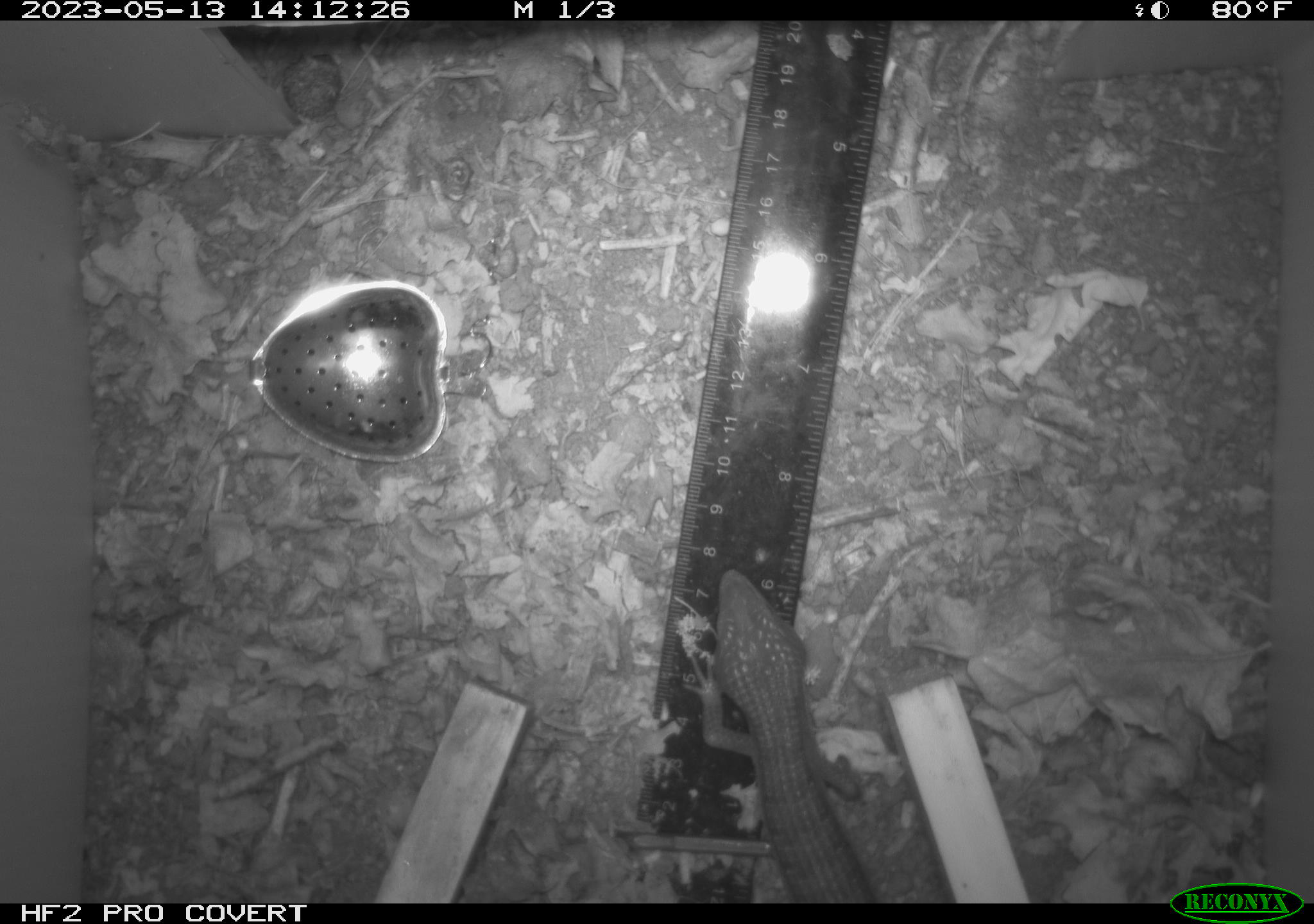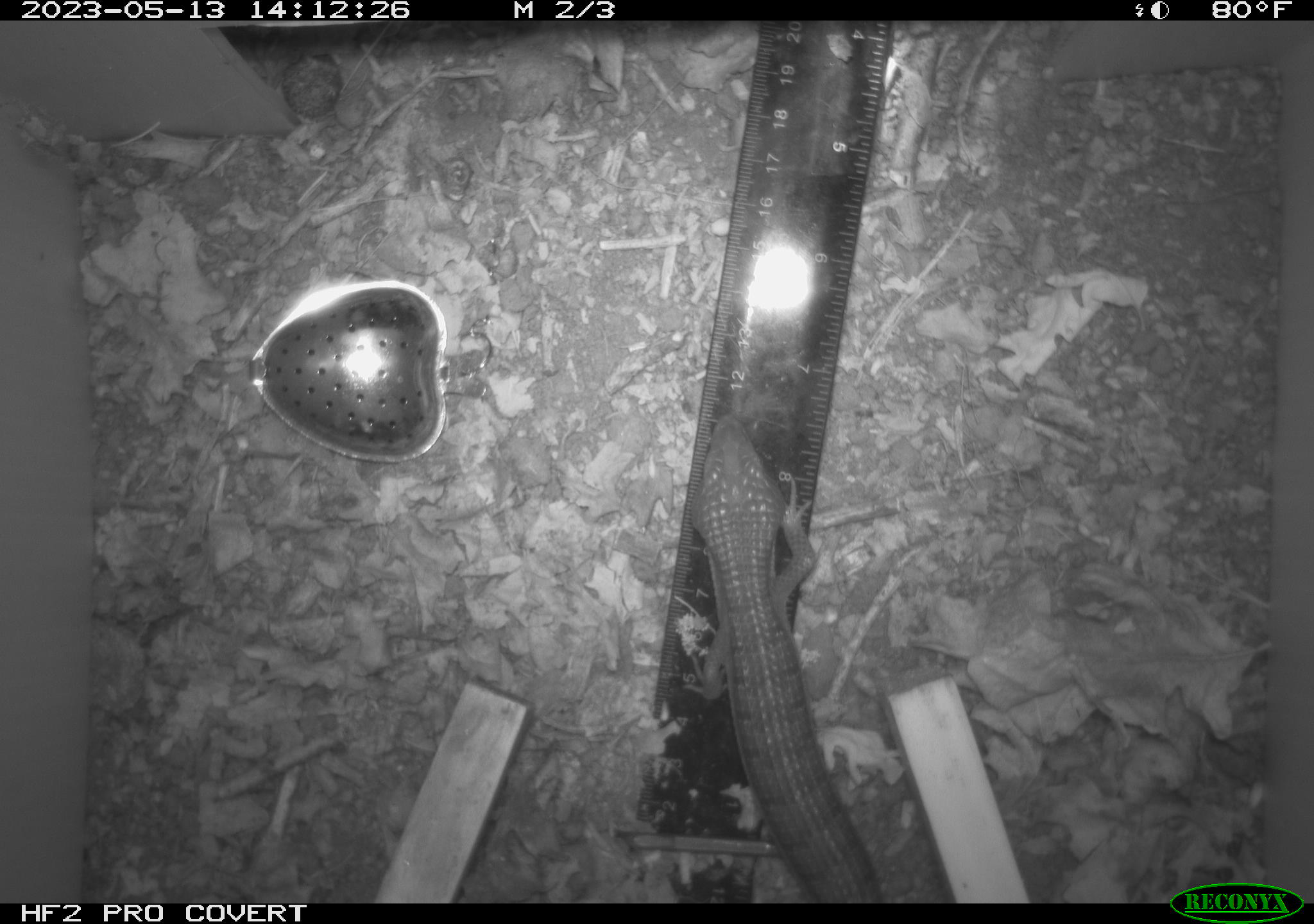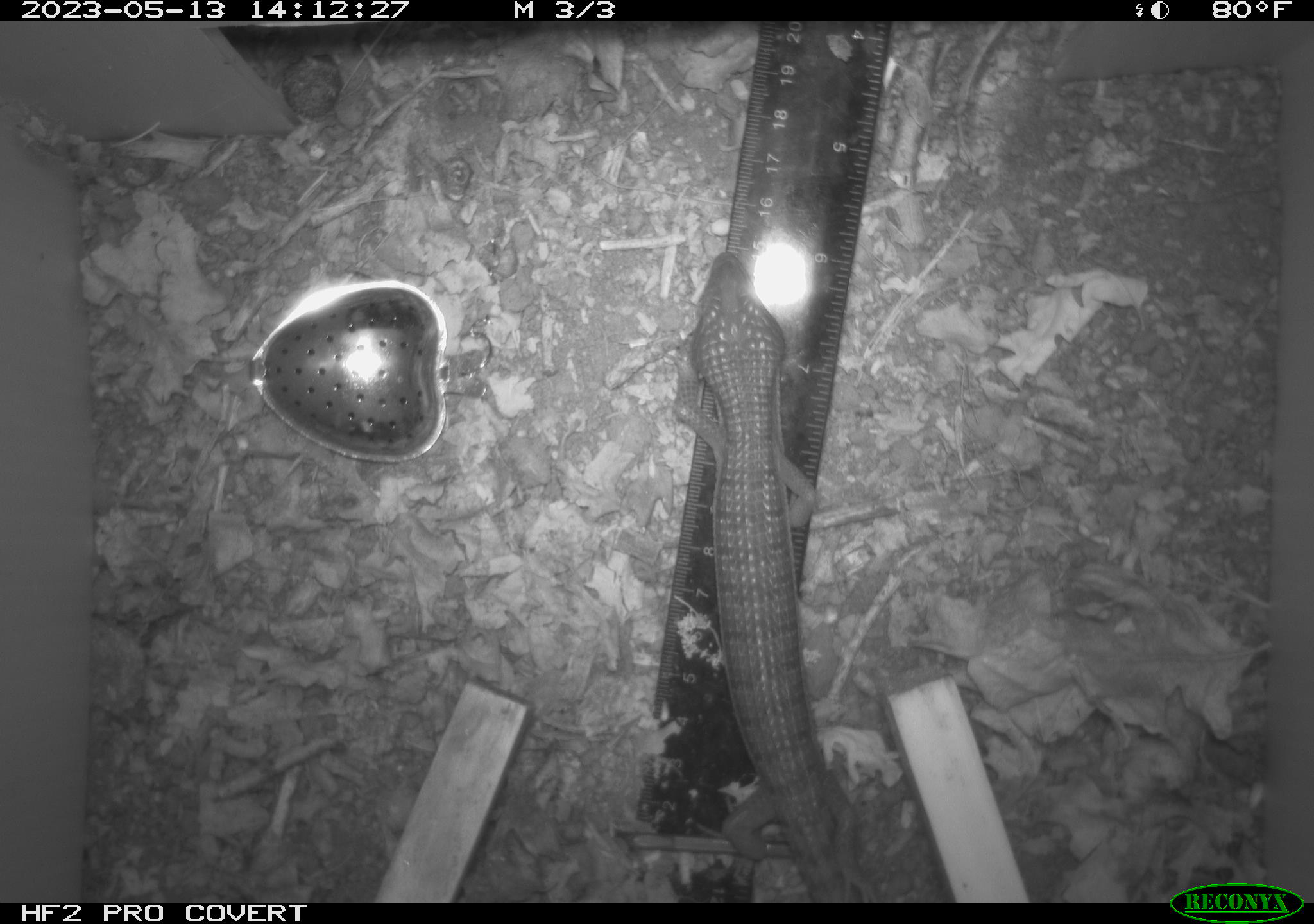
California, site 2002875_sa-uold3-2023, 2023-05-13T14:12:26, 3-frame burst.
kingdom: Animalia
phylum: Chordata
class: Reptilia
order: Squamata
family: Anguidae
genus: Elgaria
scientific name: Elgaria multicarinata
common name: southern alligator lizard